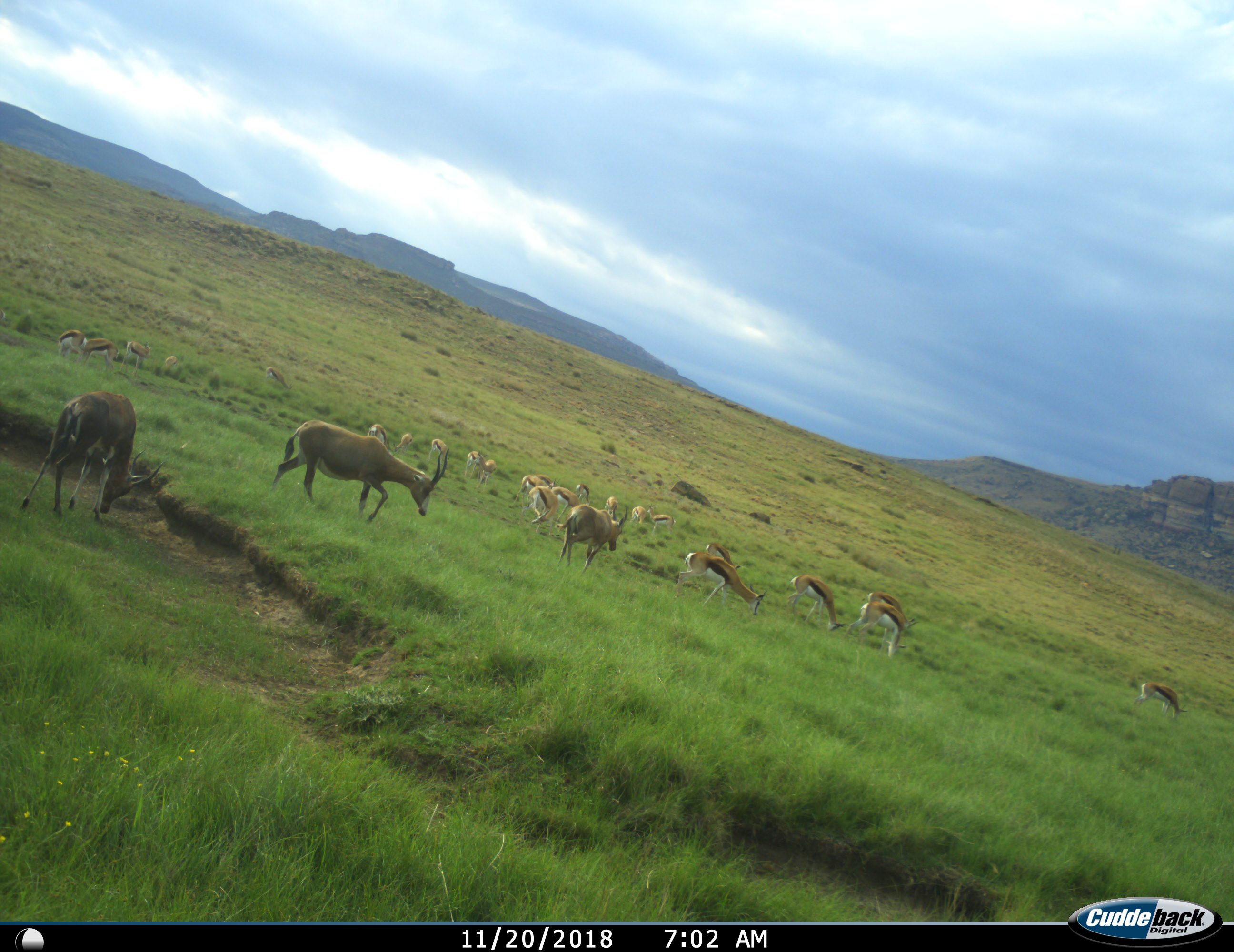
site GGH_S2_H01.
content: unidentified animal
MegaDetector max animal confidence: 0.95